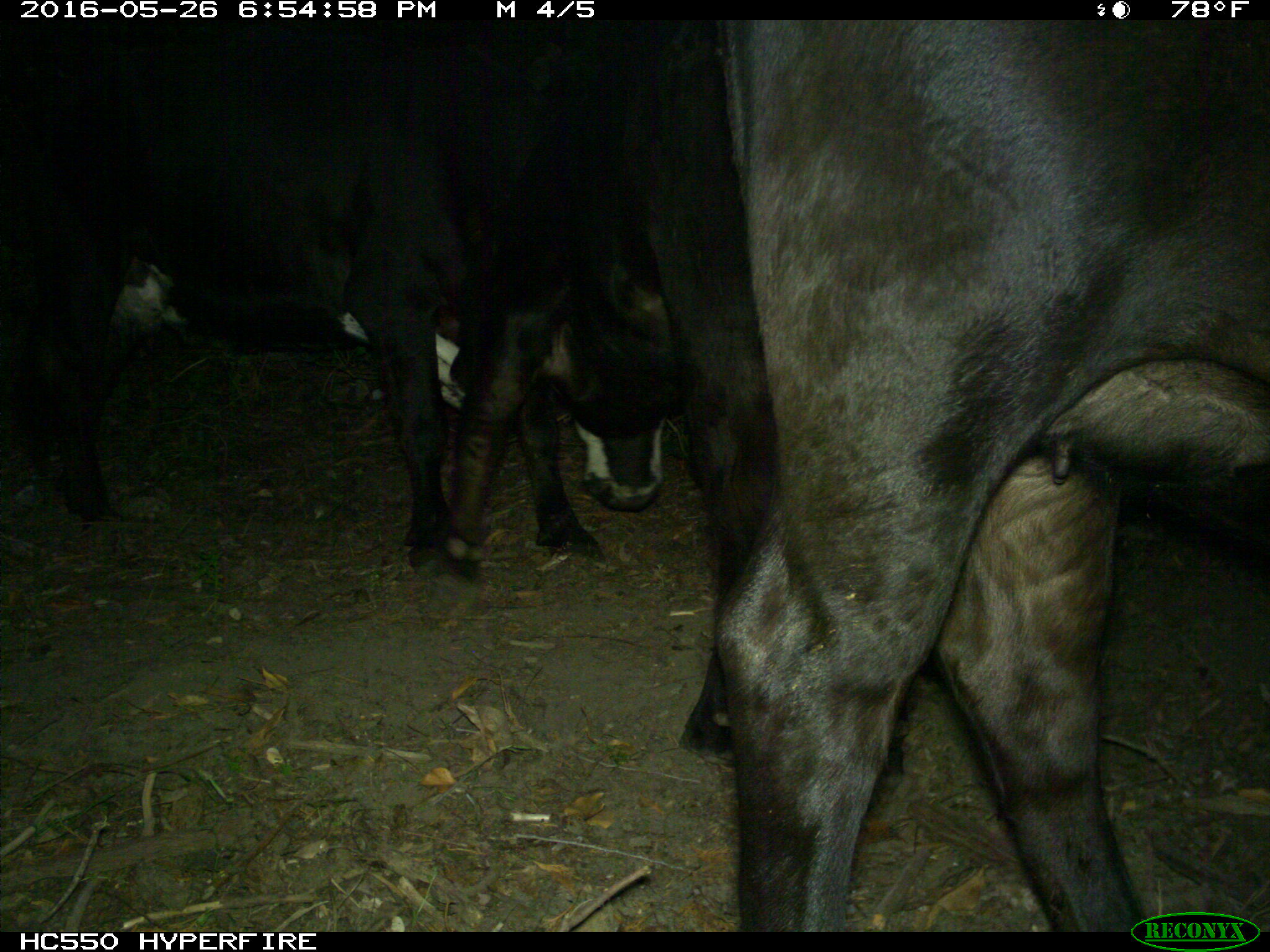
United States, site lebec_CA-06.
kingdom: Animalia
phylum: Chordata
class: Mammalia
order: Artiodactyla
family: Bovidae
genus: Bos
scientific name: Bos taurus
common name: domestic cow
Bos taurus (domestic cow).